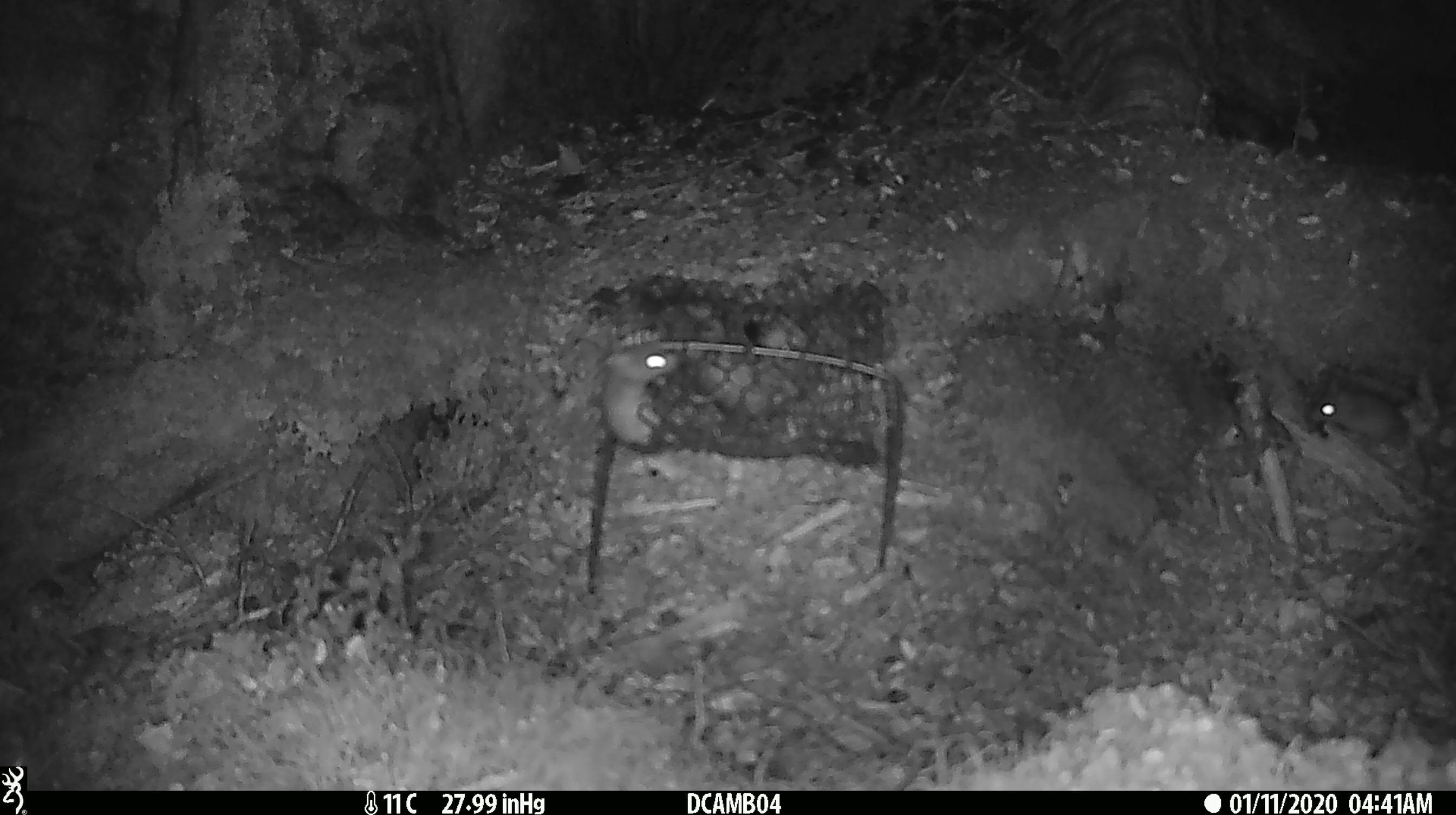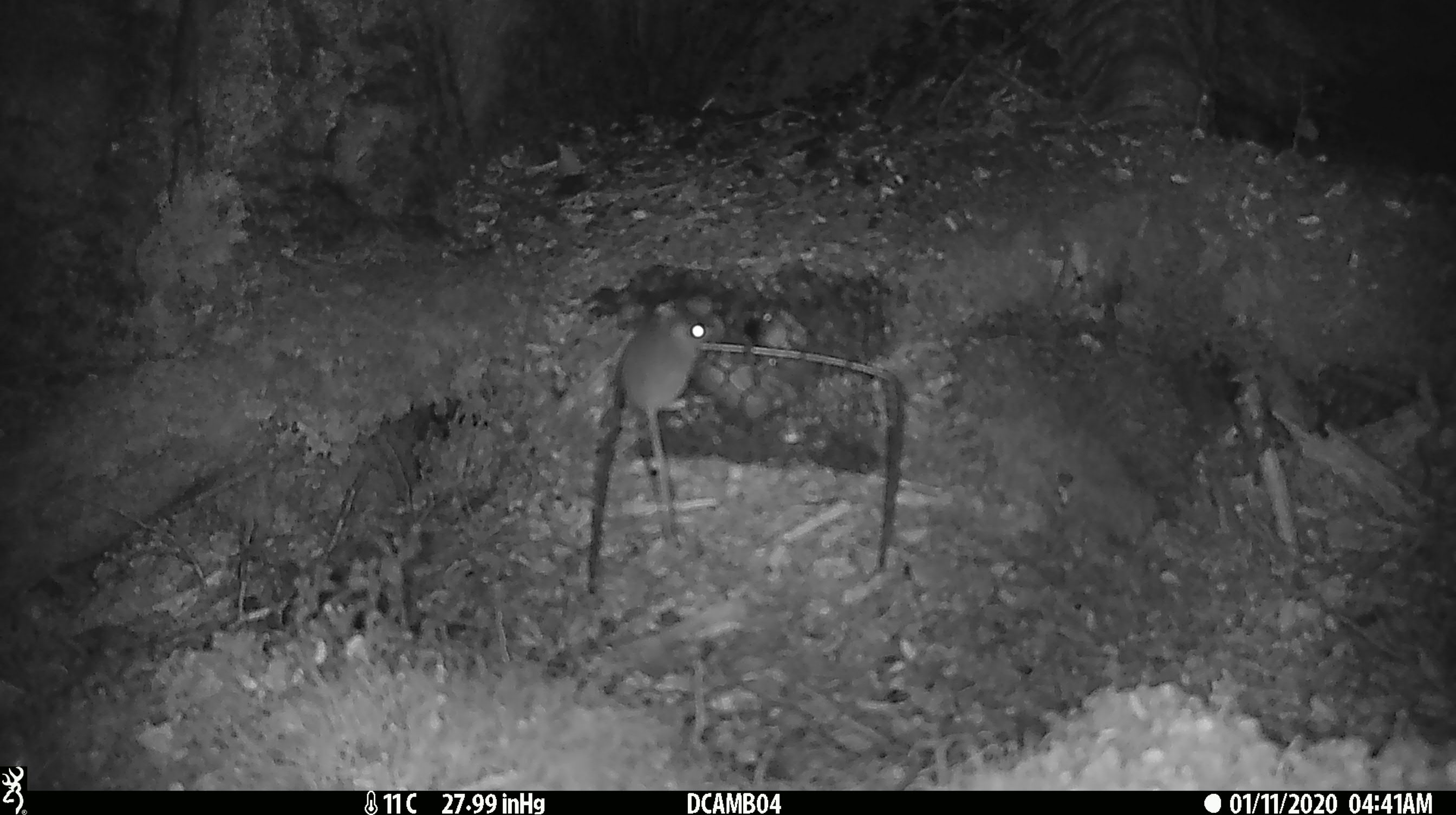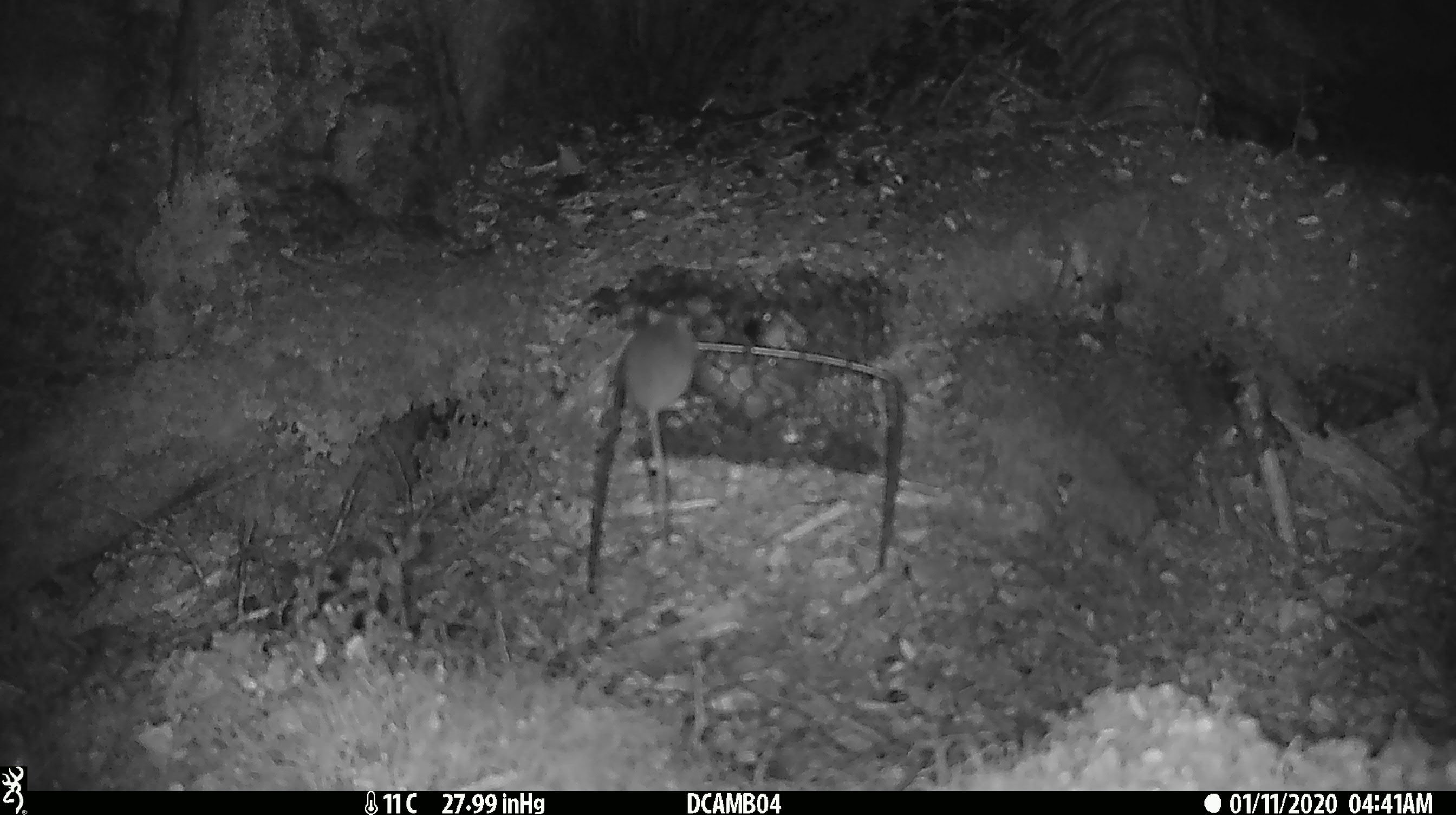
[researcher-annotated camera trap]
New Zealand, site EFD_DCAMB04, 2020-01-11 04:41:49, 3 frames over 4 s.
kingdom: Animalia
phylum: Chordata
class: Mammalia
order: Rodentia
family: Muridae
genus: Mus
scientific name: Mus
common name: mouse